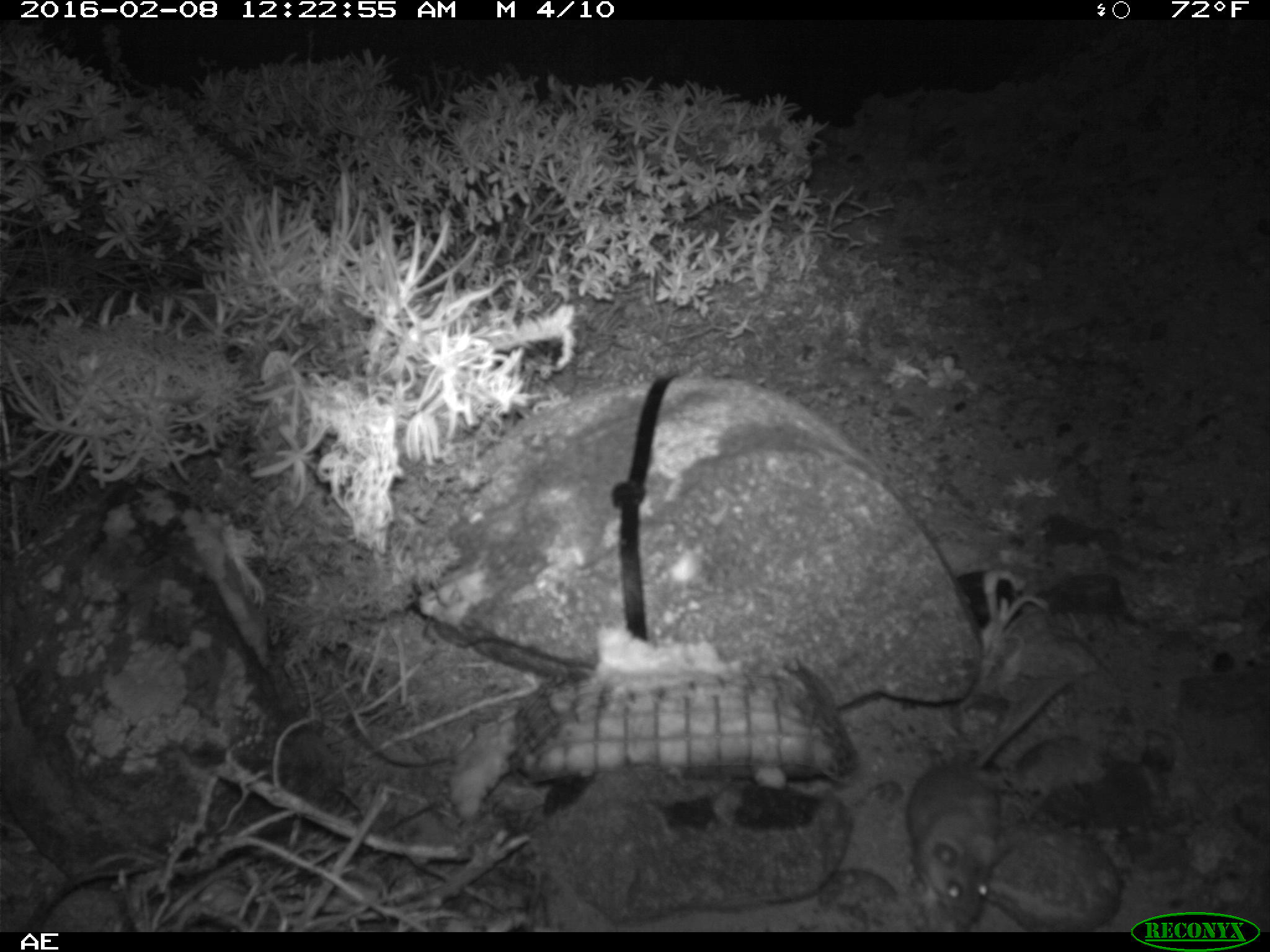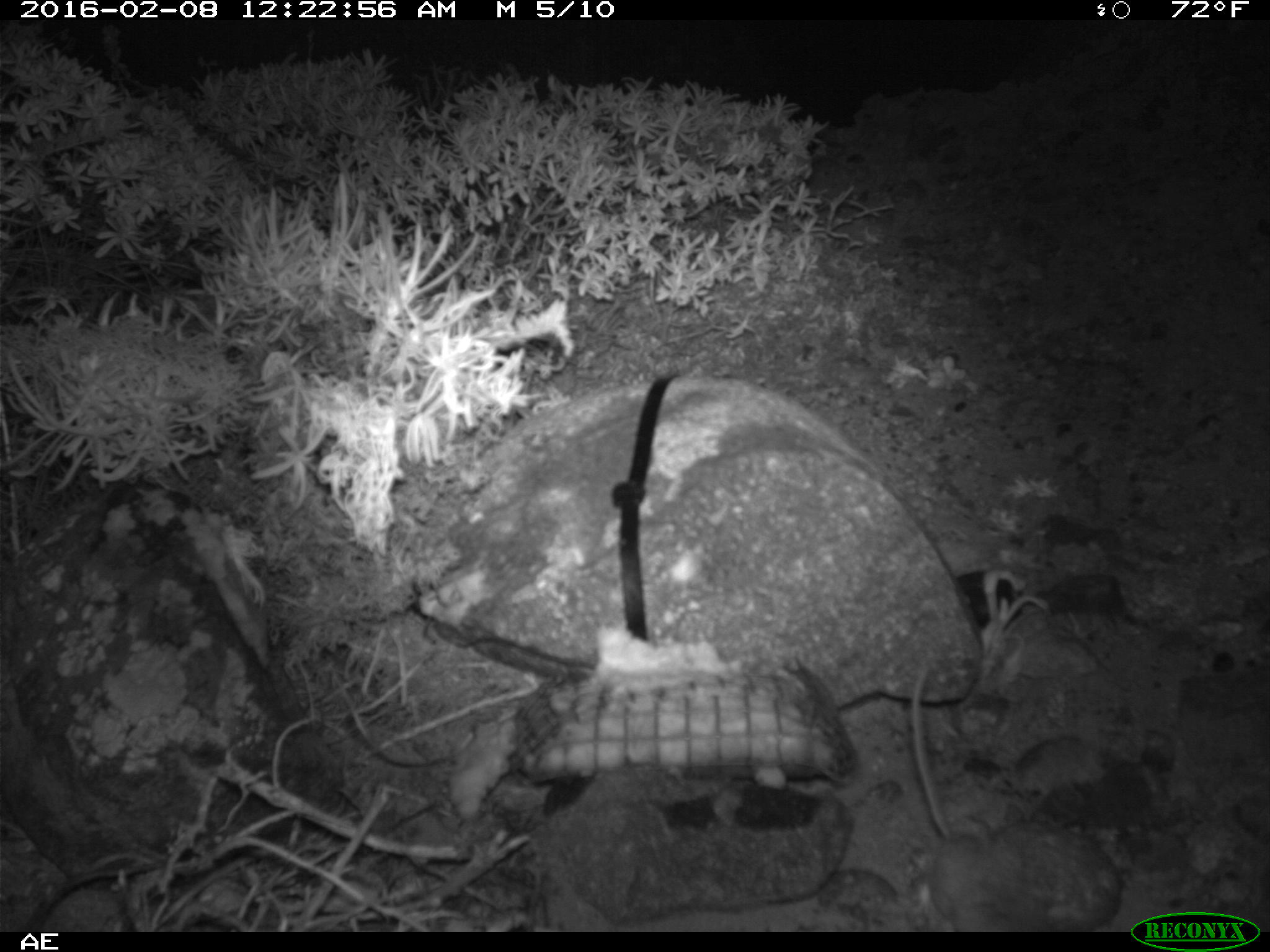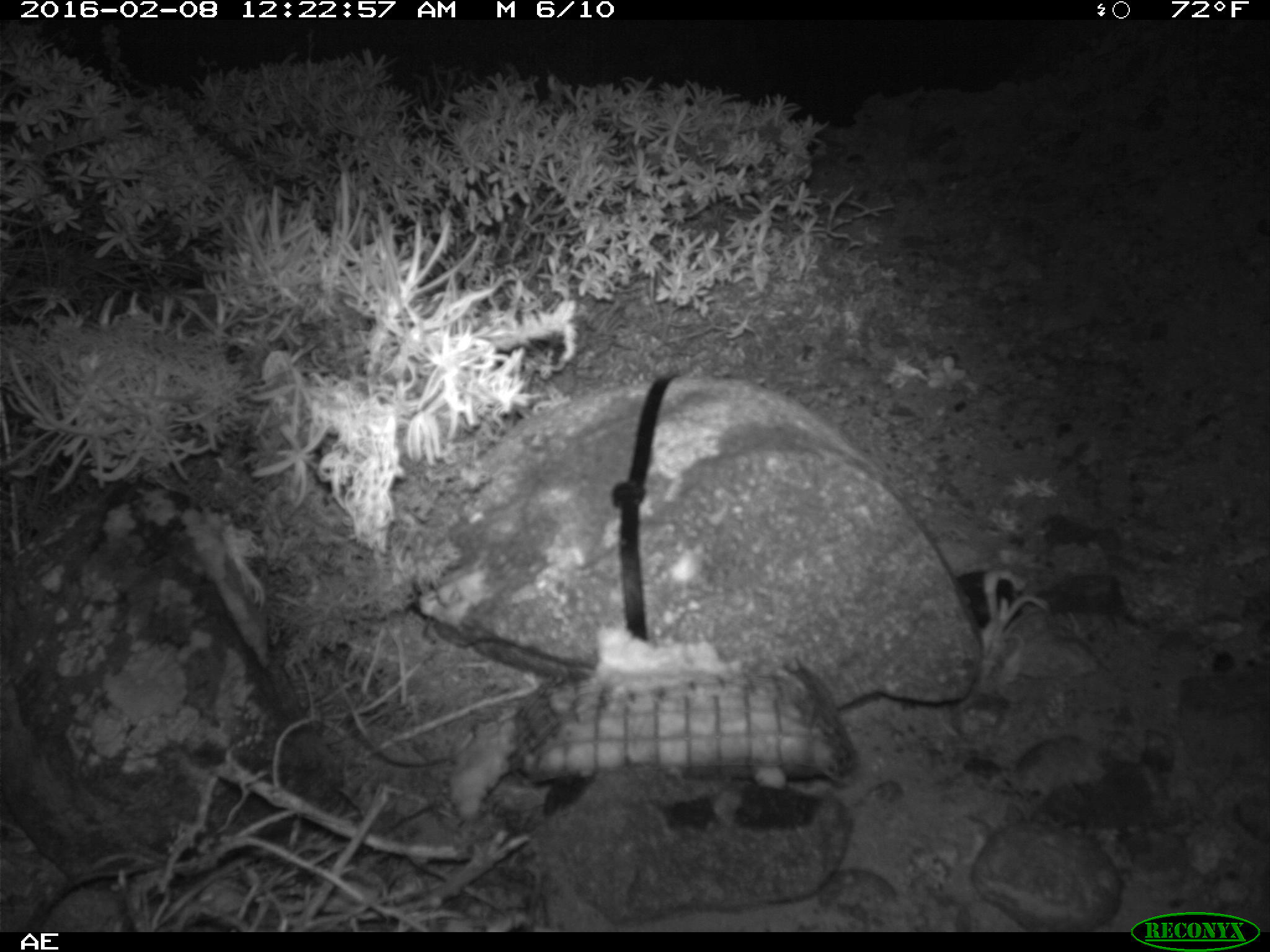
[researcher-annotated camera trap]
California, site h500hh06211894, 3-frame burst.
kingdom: Animalia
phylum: Chordata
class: Mammalia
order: Rodentia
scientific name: Rodentia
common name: rodent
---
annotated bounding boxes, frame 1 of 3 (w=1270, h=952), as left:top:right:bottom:
rodent: 907:676:1073:927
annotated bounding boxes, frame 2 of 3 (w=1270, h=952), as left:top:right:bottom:
rodent: 912:658:1057:932